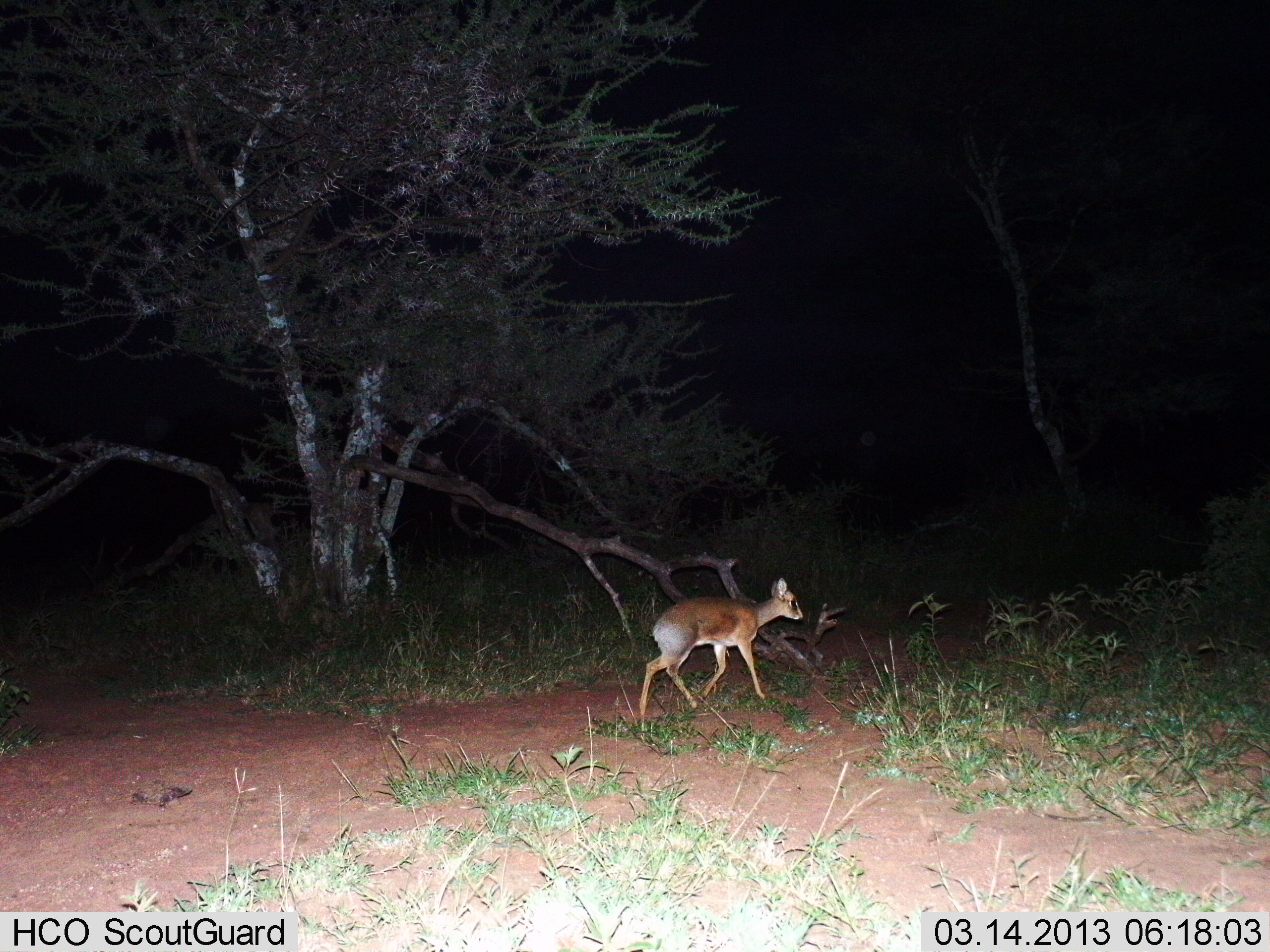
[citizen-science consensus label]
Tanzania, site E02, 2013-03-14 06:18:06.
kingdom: Animalia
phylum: Chordata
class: Mammalia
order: Artiodactyla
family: Bovidae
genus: Madoqua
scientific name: Madoqua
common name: dikdik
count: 1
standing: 4%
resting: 0%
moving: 96%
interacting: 0%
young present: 0%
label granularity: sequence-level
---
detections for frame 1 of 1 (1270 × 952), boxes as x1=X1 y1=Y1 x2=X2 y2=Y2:
animal: x1=639 y1=577 x2=801 y2=724